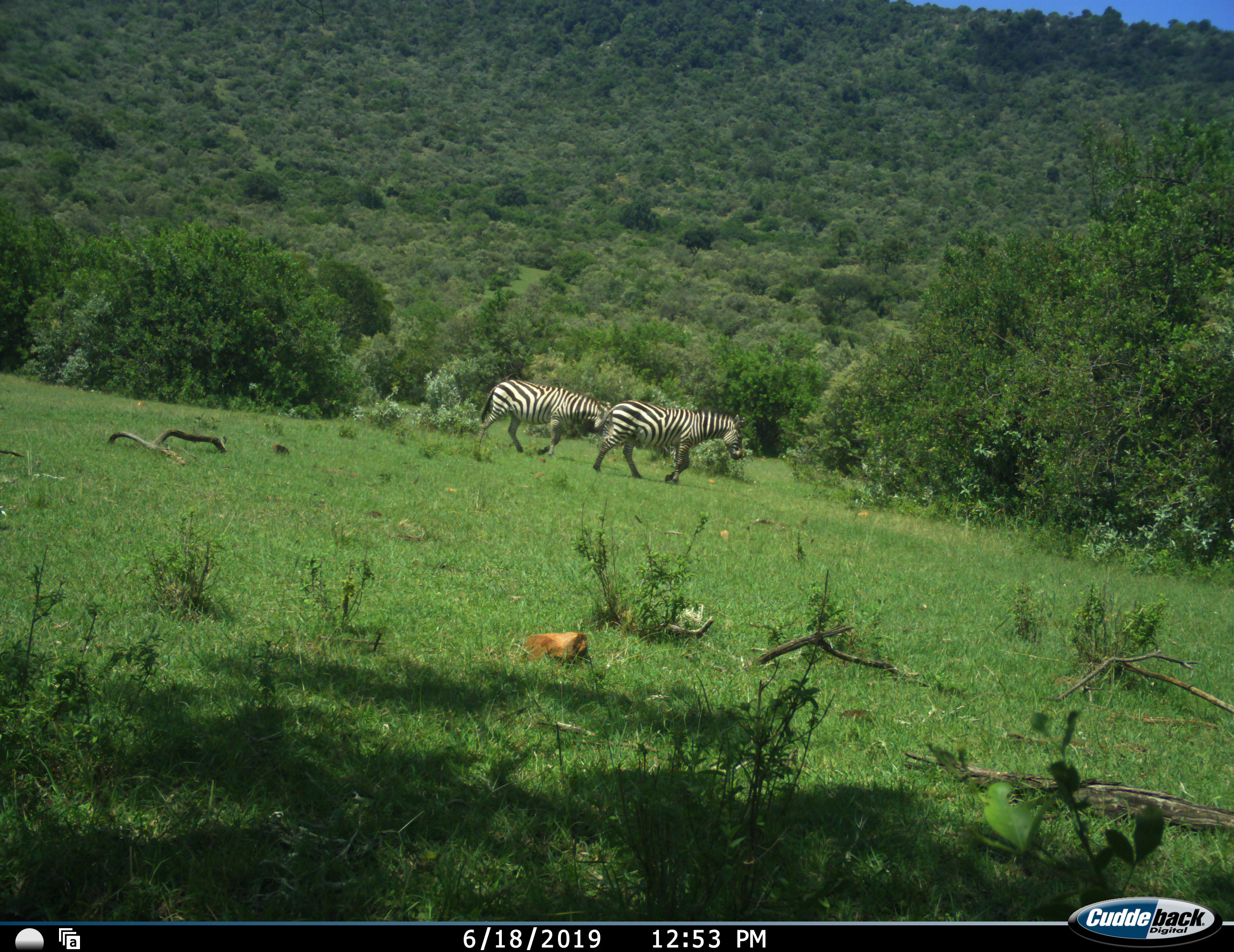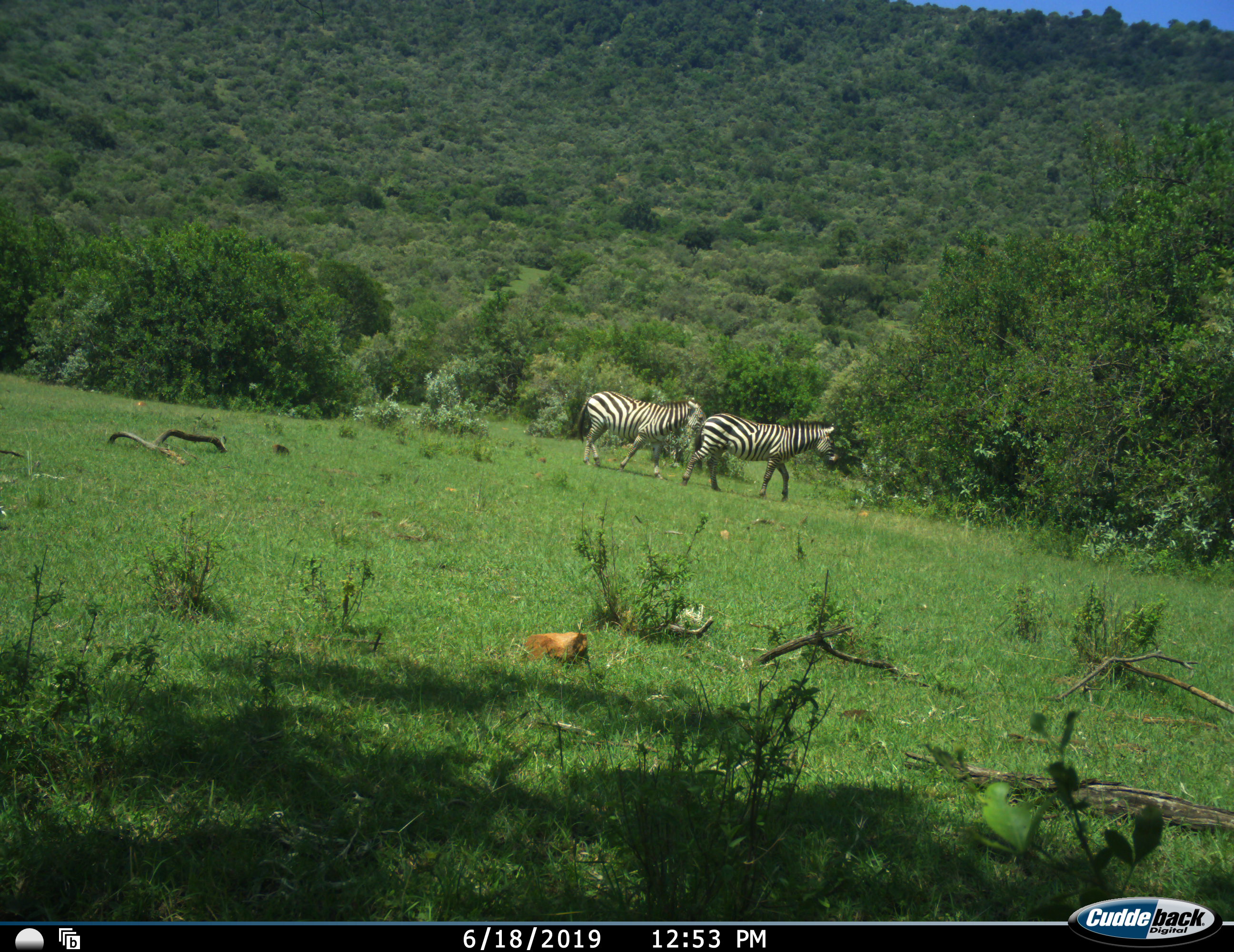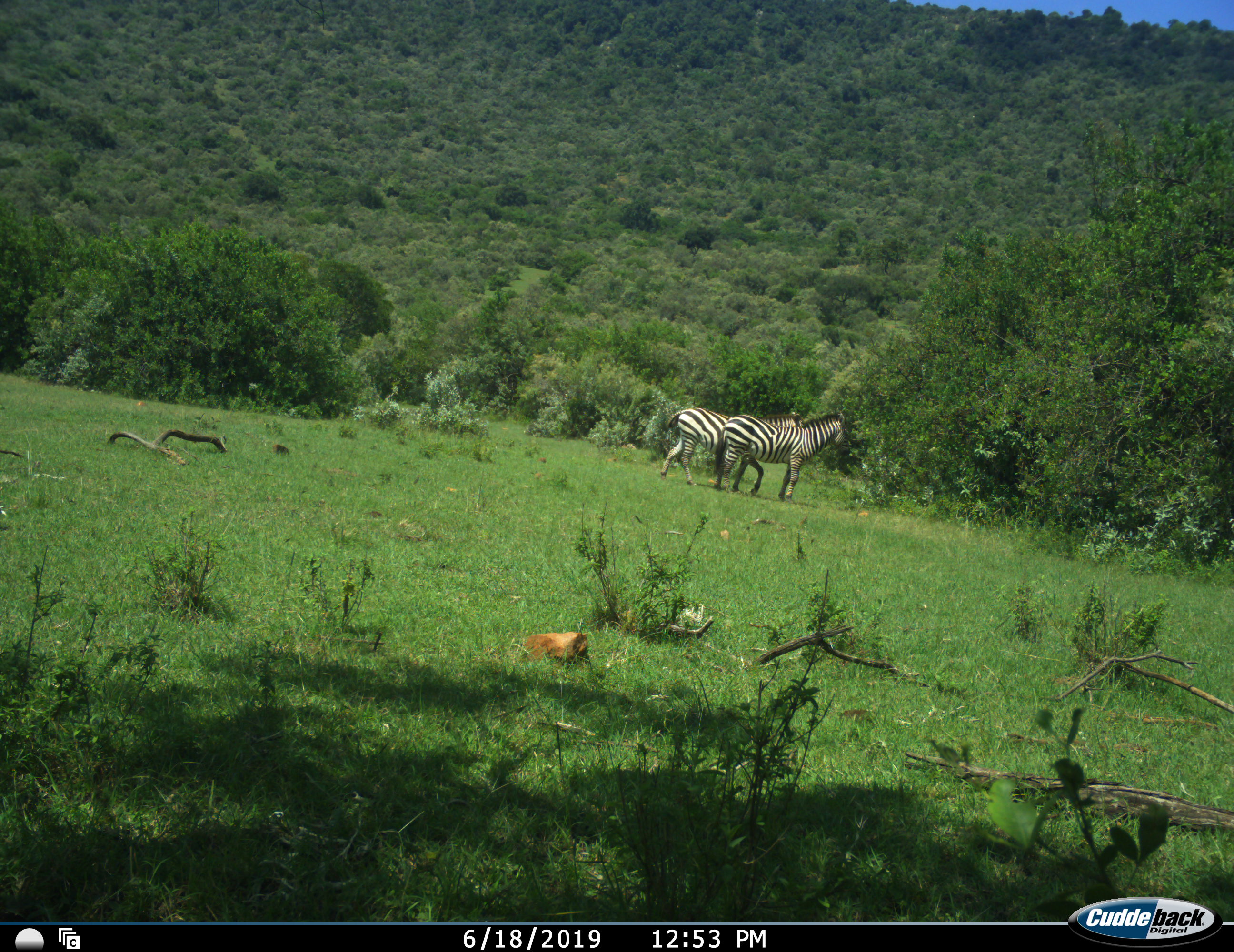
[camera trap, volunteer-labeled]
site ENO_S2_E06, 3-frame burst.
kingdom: Animalia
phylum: Chordata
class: Mammalia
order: Perissodactyla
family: Equidae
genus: Equus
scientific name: Equus quagga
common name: plains zebra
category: zebraplains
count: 2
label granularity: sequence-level